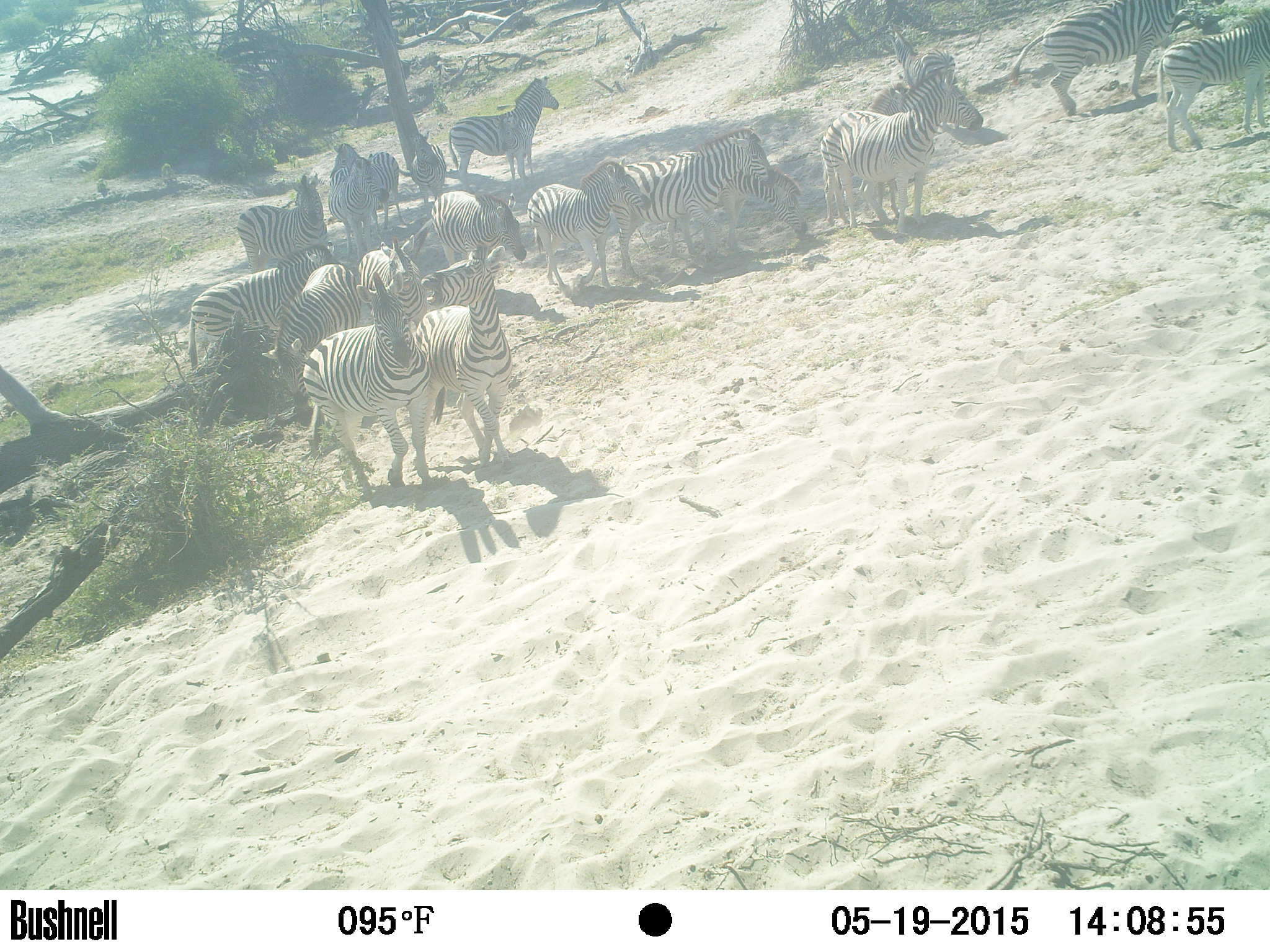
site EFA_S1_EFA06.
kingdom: Animalia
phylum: Chordata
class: Mammalia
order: Perissodactyla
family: Equidae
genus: Equus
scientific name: Equus quagga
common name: plains zebra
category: zebraplains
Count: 11-50.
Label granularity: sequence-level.